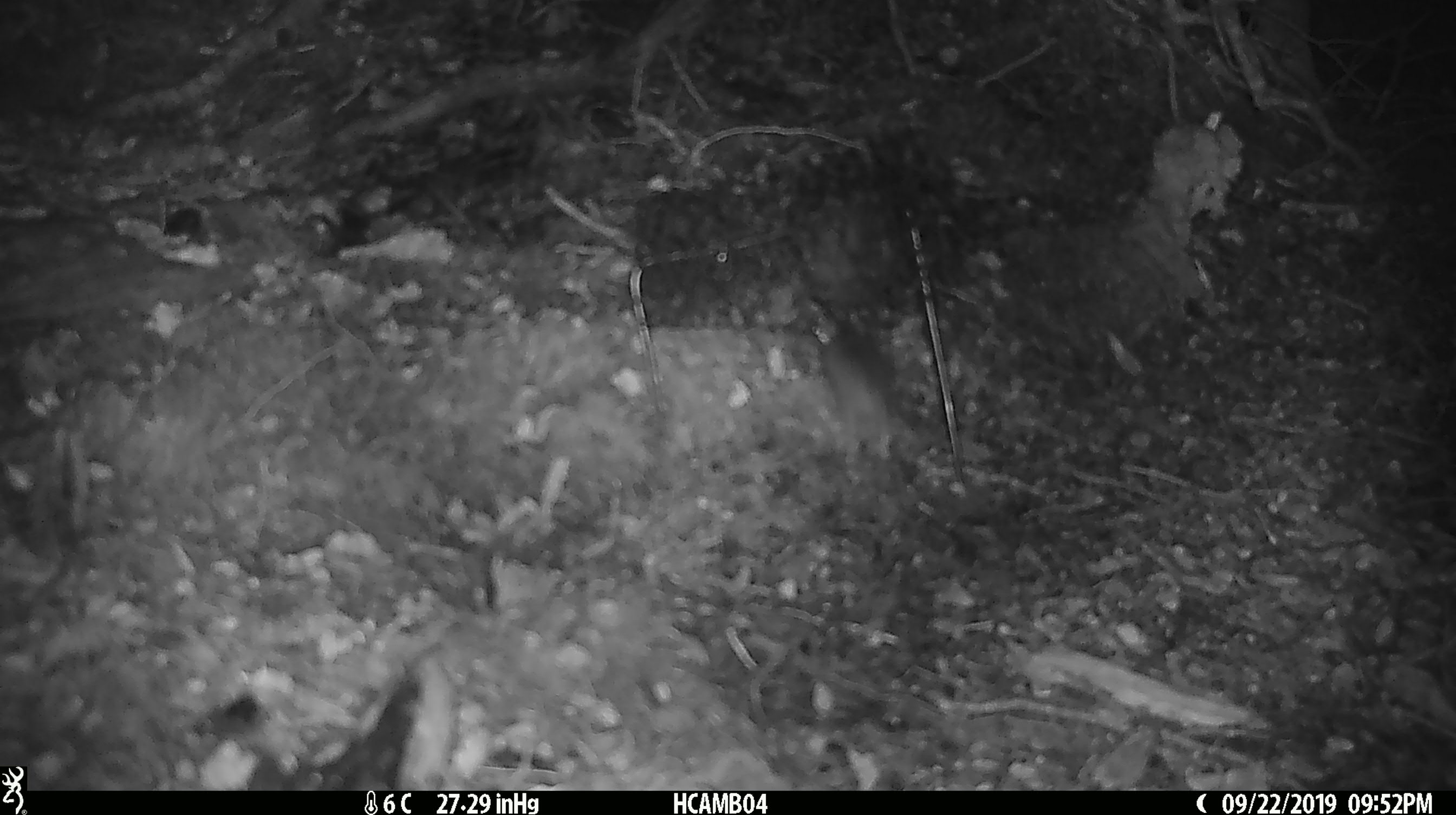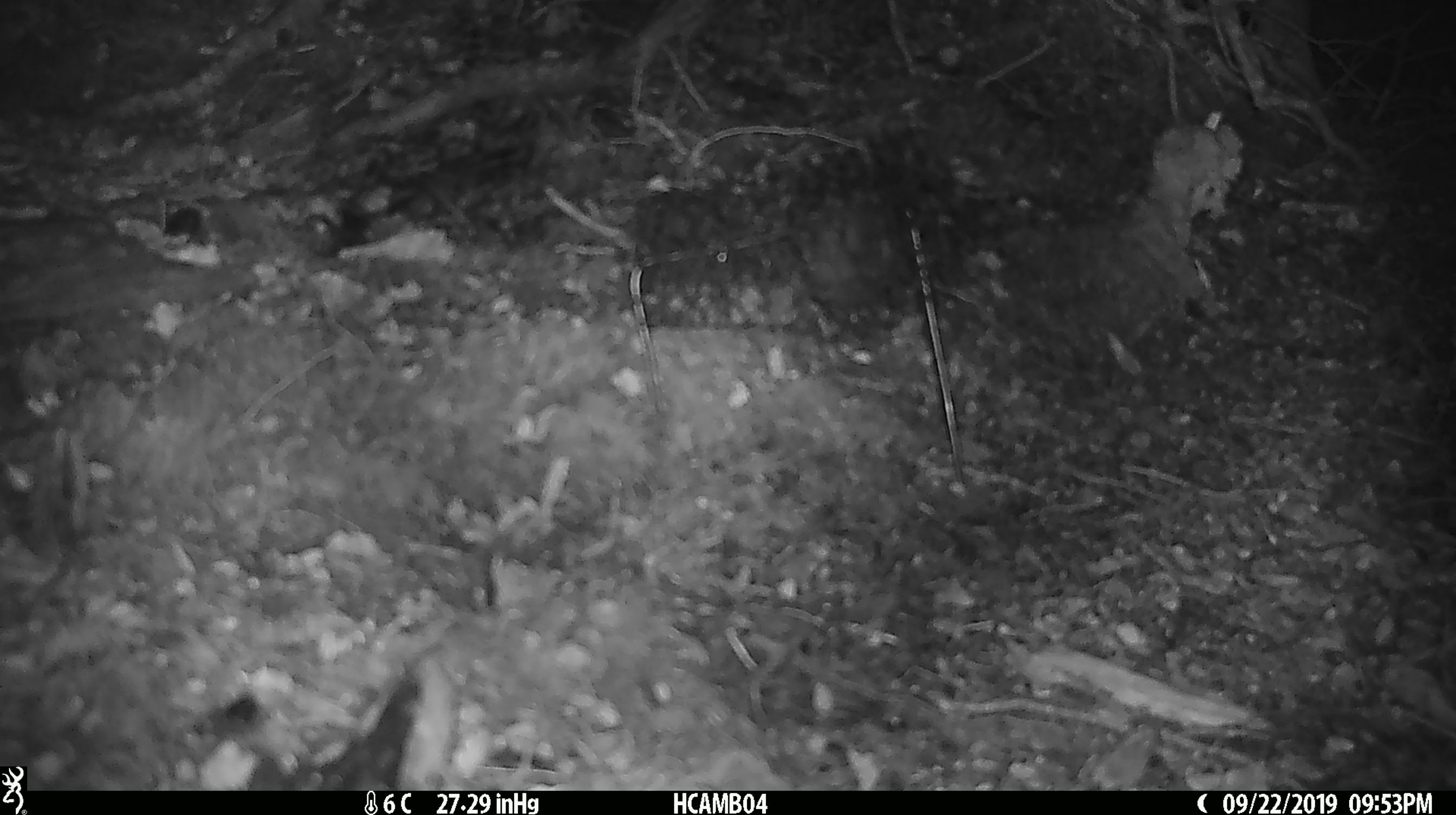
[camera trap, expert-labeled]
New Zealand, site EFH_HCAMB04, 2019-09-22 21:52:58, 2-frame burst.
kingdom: Animalia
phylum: Chordata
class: Mammalia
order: Rodentia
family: Muridae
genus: Mus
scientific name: Mus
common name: mouse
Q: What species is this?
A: Mouse (Mus).